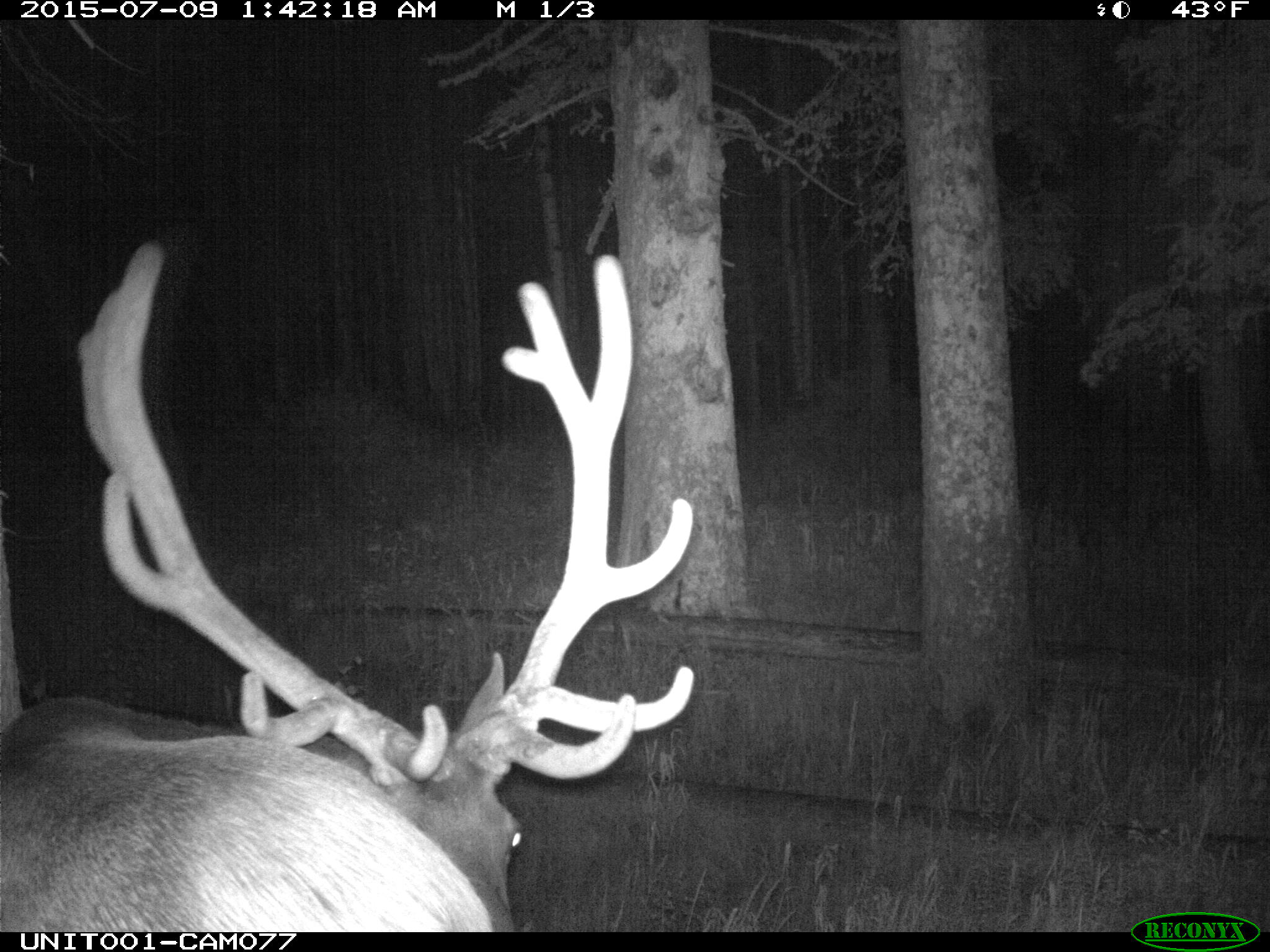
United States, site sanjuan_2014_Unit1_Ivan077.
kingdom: Animalia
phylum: Chordata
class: Mammalia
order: Artiodactyla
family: Cervidae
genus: Cervus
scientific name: Cervus elaphus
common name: red deer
Cervus elaphus (red deer).